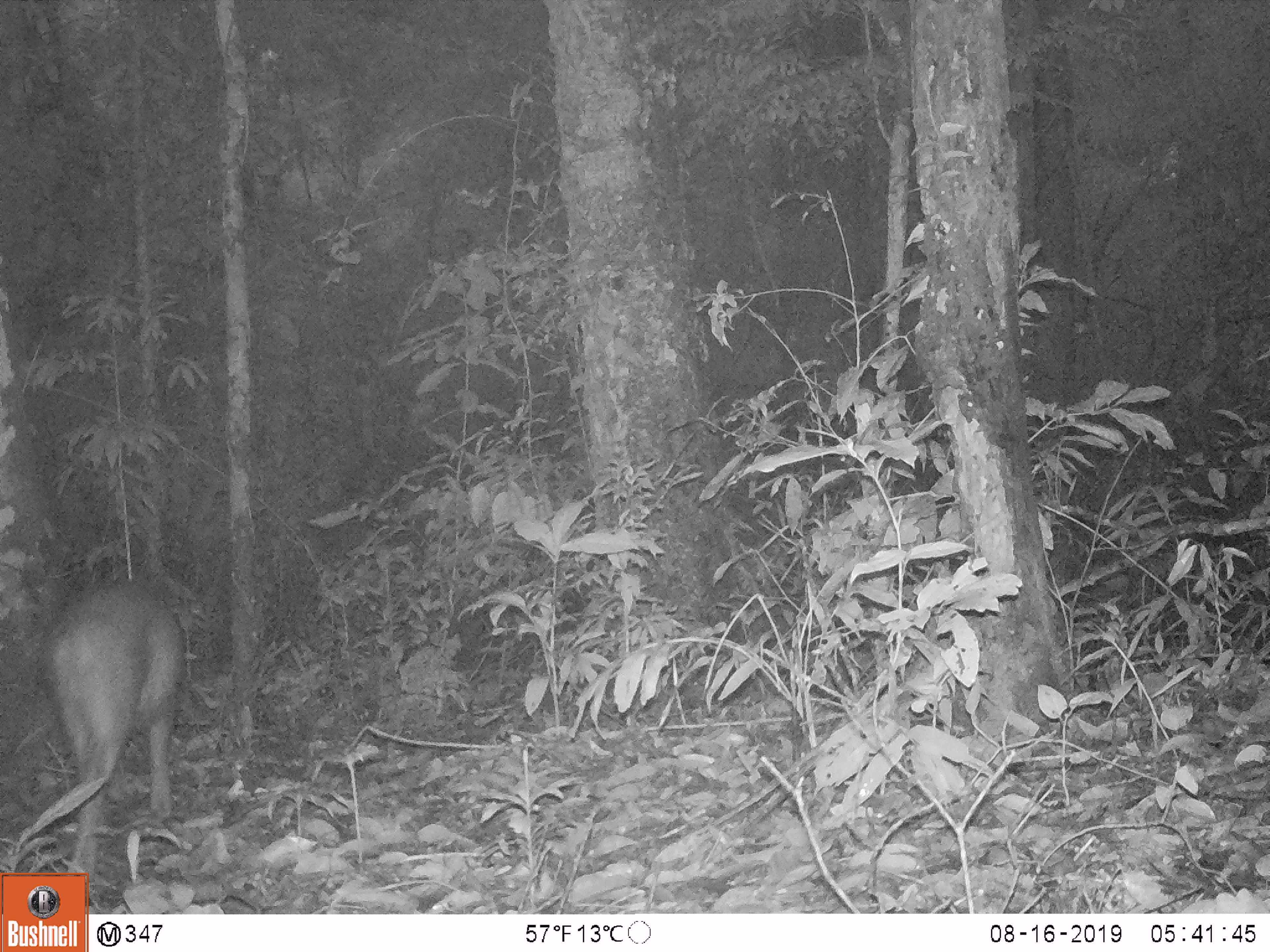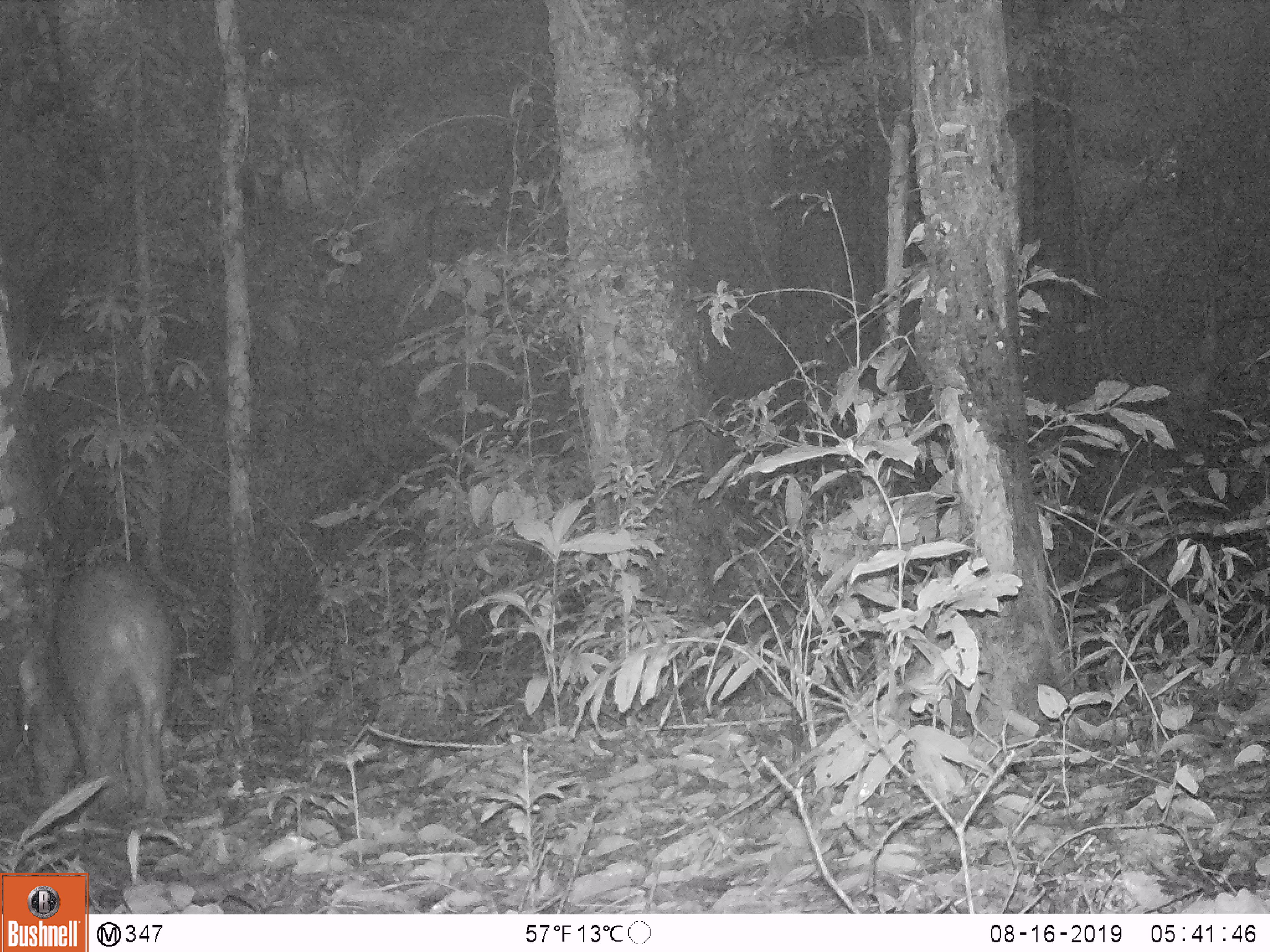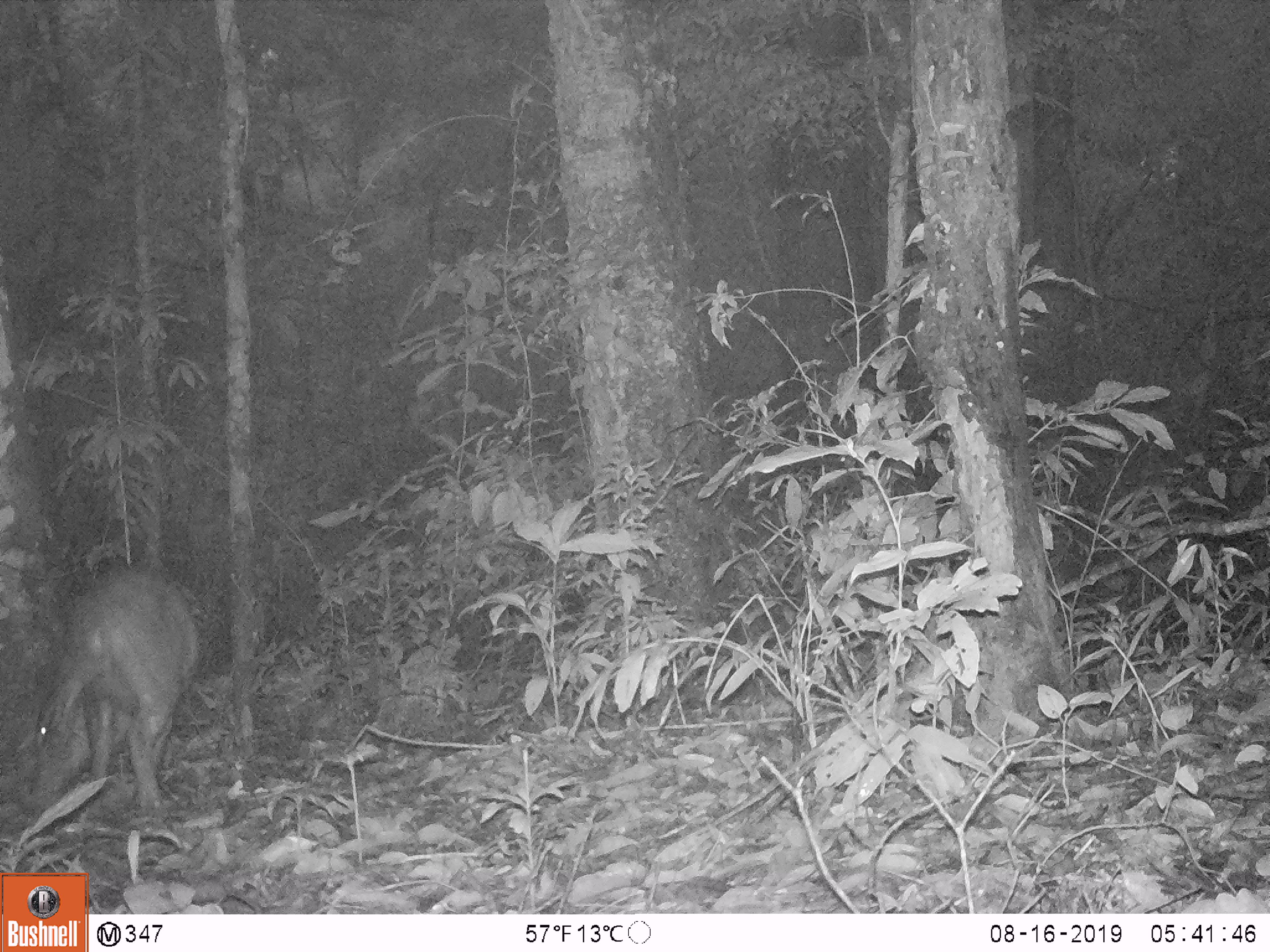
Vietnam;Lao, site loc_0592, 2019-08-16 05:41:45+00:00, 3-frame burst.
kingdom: Animalia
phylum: Chordata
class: Mammalia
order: Artiodactyla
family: Suidae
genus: Sus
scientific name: Sus scrofa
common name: eurasian wild pig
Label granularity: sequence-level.